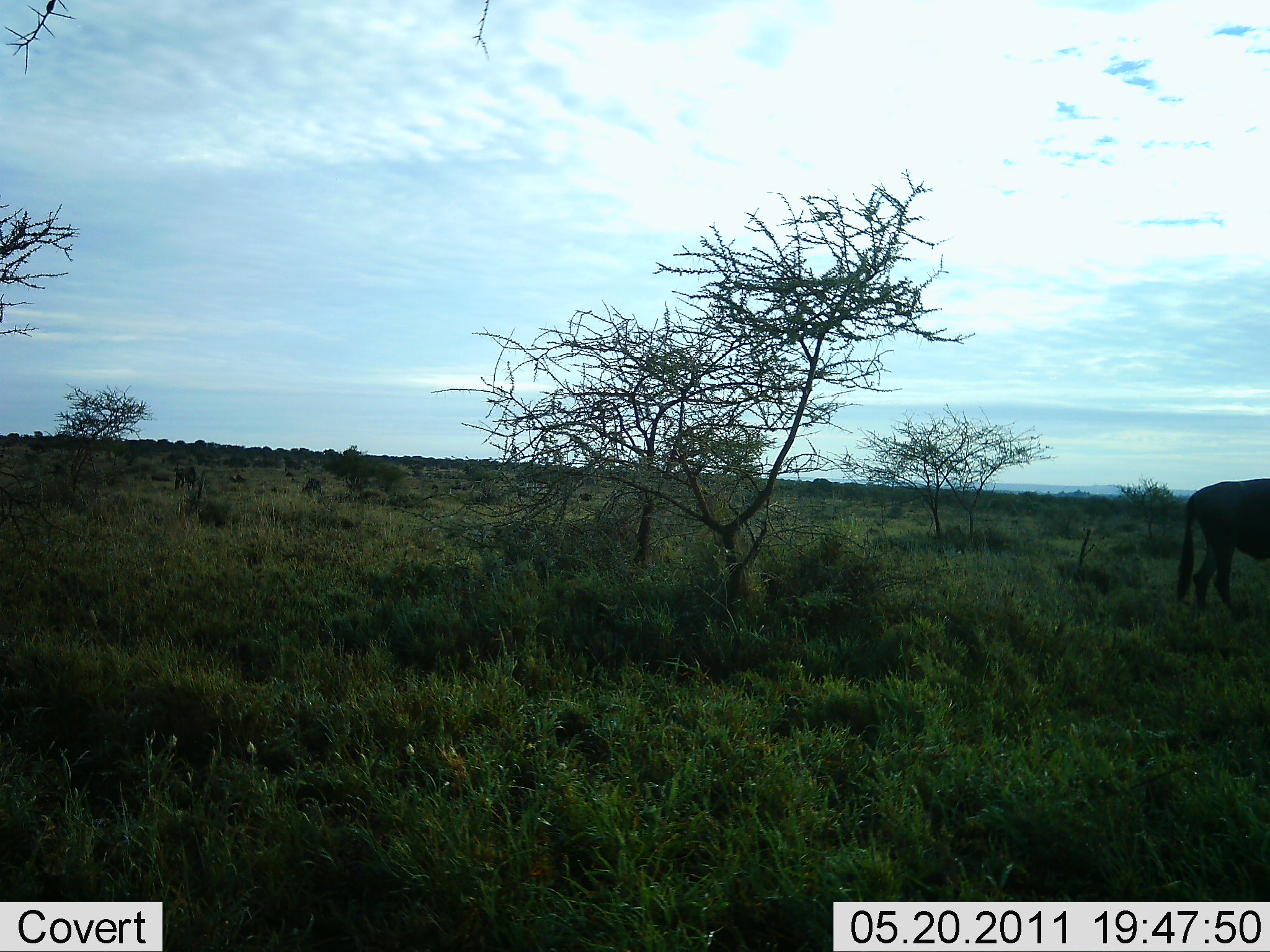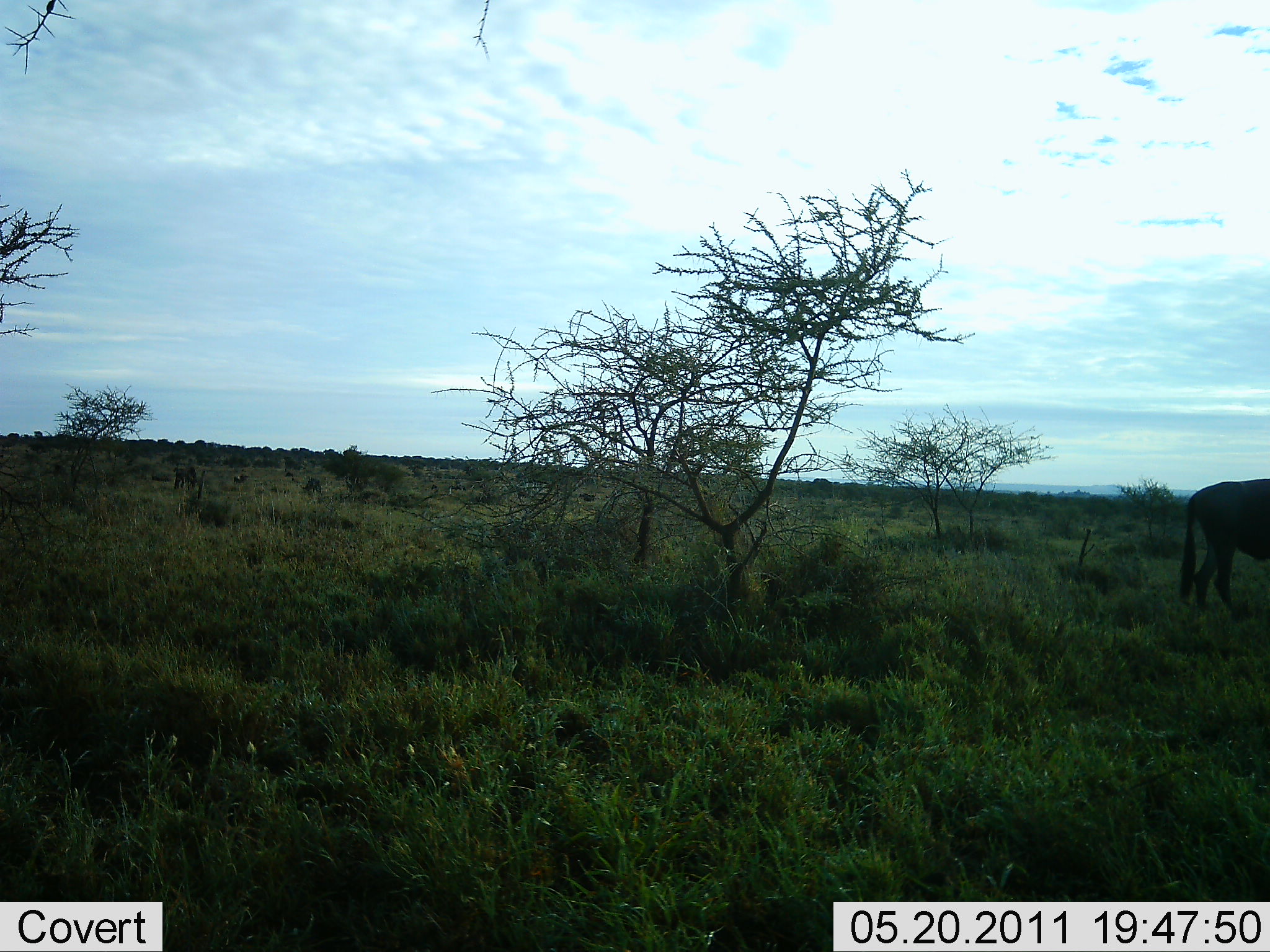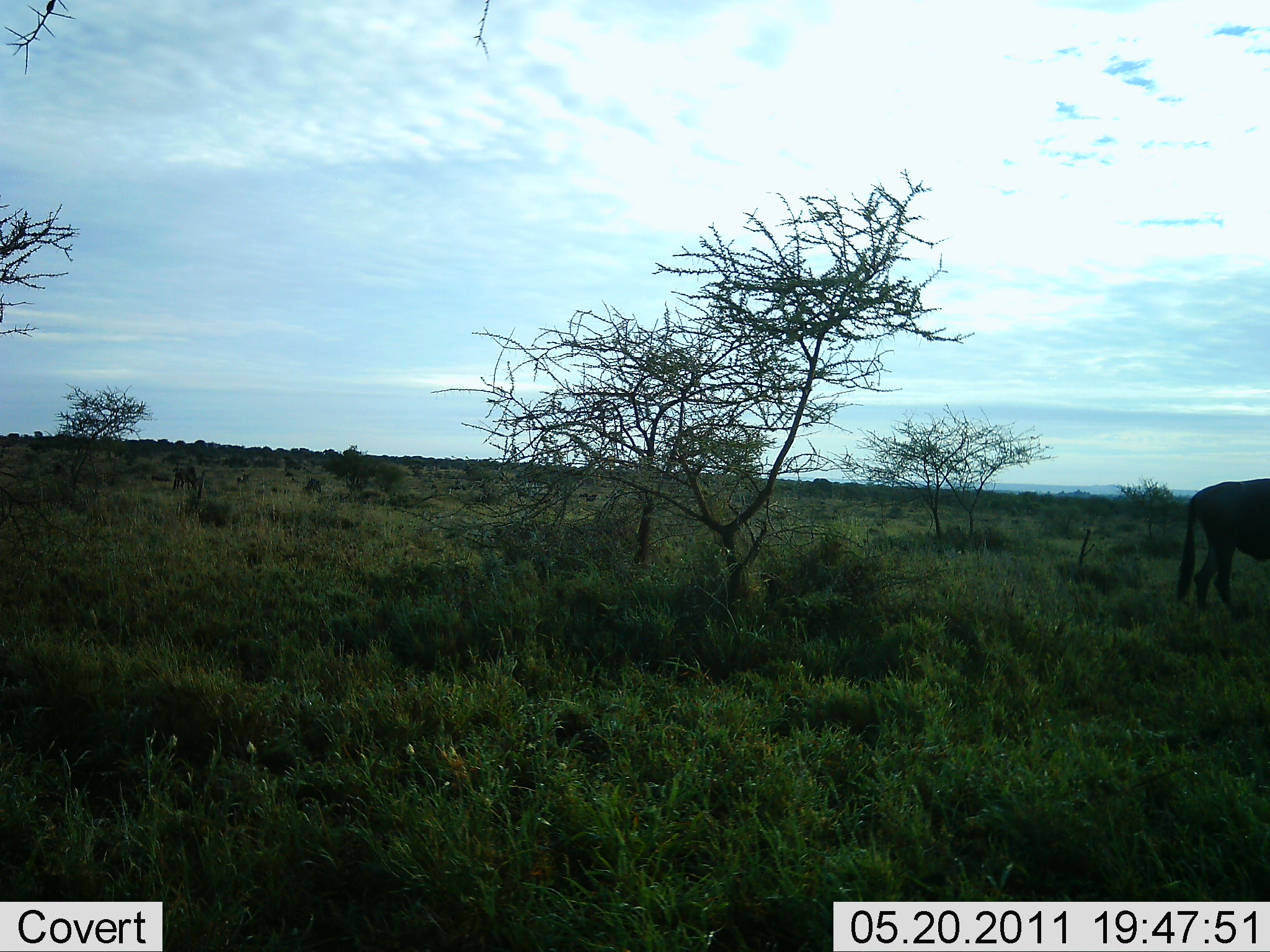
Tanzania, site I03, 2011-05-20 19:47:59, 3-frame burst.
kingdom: Animalia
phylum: Chordata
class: Mammalia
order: Artiodactyla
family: Bovidae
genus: Connochaetes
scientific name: Connochaetes taurinus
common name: blue wildebeest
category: wildebeest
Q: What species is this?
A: Wildebeest (blue wildebeest) (Connochaetes taurinus).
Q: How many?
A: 1.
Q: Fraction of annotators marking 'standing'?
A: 100%.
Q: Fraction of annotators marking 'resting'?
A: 0%.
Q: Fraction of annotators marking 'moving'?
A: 0%.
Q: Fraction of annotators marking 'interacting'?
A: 0%.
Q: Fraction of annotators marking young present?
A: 0%.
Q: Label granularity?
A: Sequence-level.